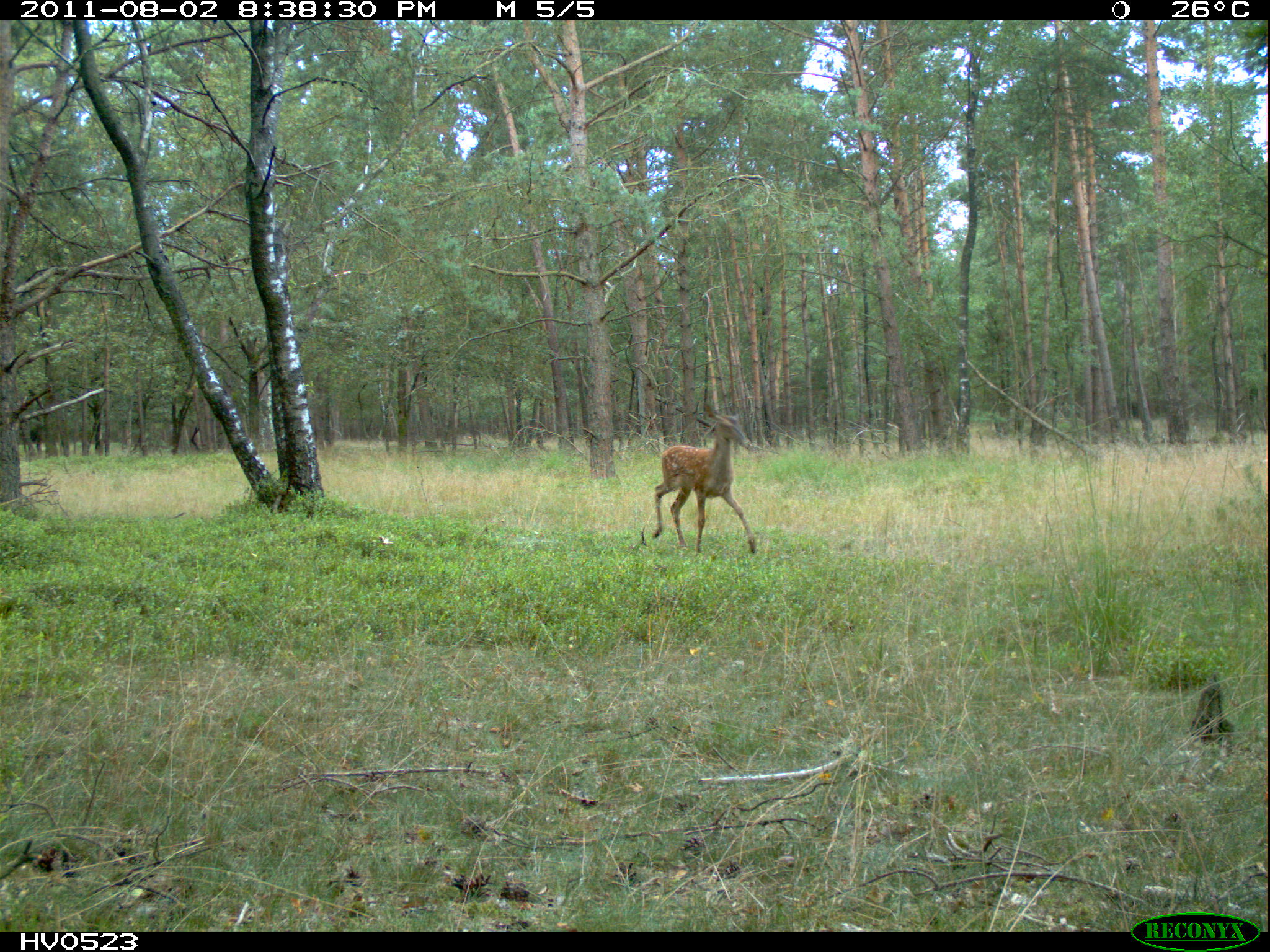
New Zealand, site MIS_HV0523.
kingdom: Animalia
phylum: Chordata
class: Mammalia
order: Artiodactyla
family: Cervidae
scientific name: Cervidae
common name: deer